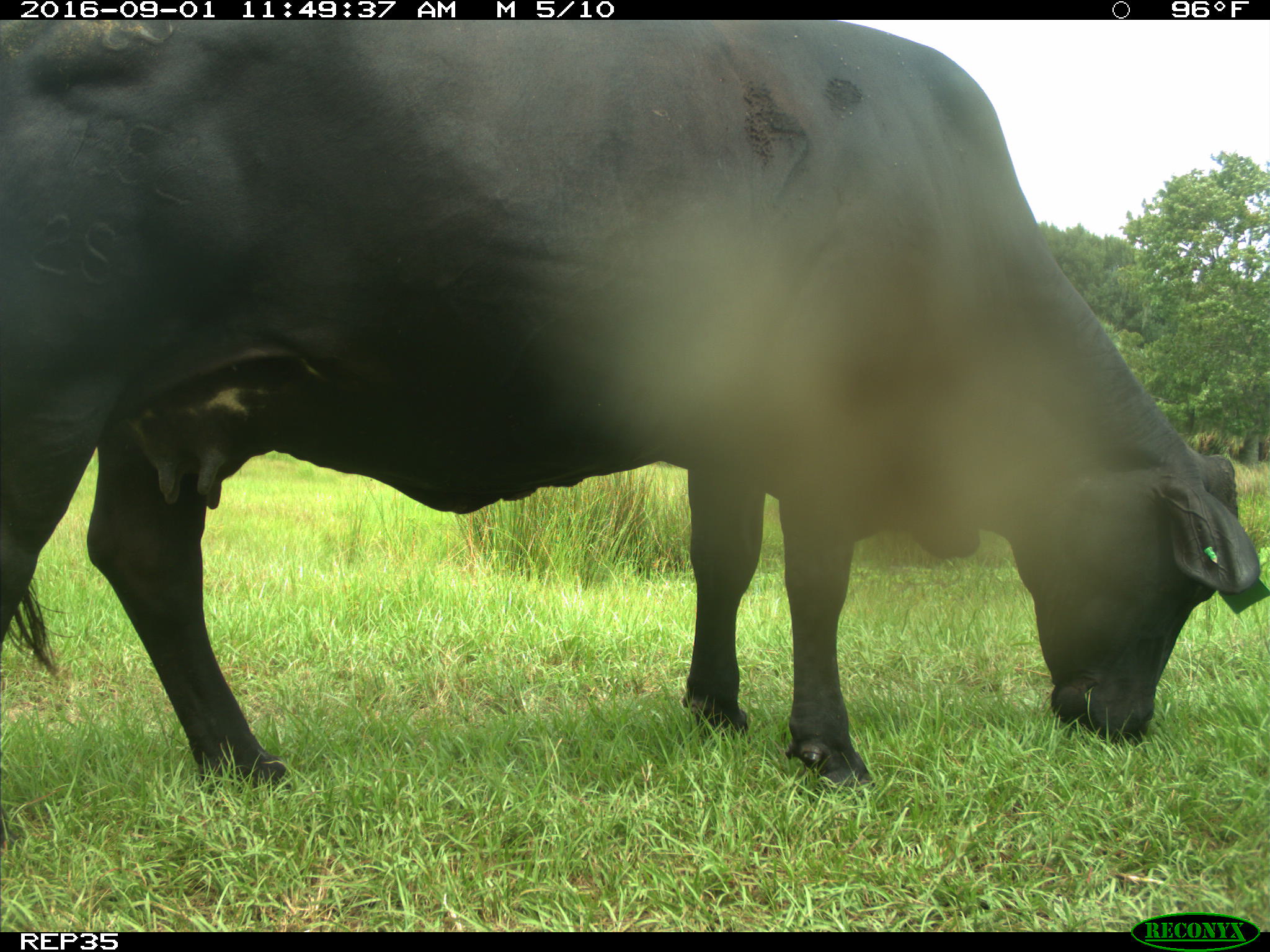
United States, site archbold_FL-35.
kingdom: Animalia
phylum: Chordata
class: Mammalia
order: Artiodactyla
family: Bovidae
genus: Bos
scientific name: Bos taurus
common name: domestic cow